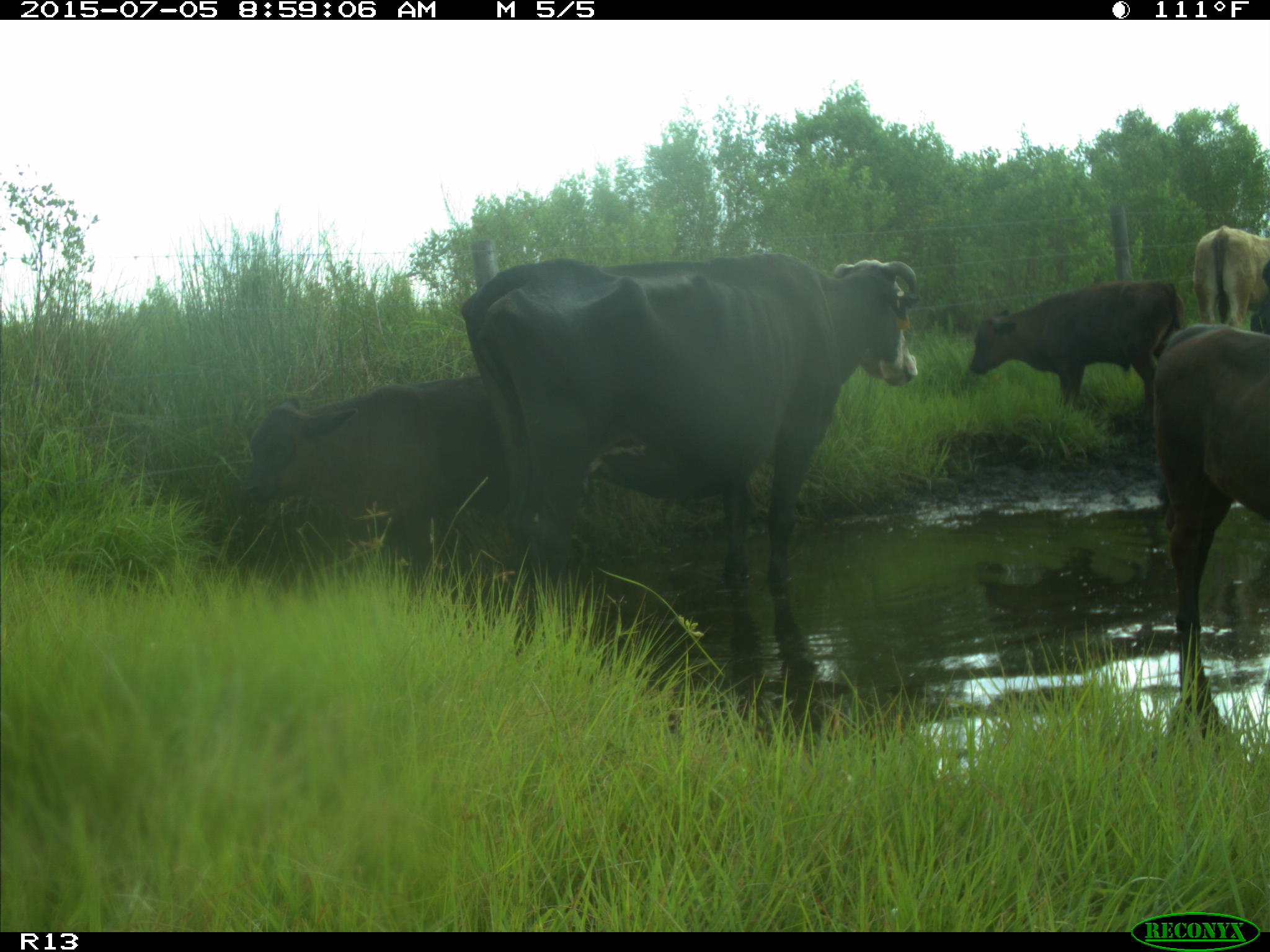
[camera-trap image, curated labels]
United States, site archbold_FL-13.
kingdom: Animalia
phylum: Chordata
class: Mammalia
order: Artiodactyla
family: Bovidae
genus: Bos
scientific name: Bos taurus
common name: domestic cow